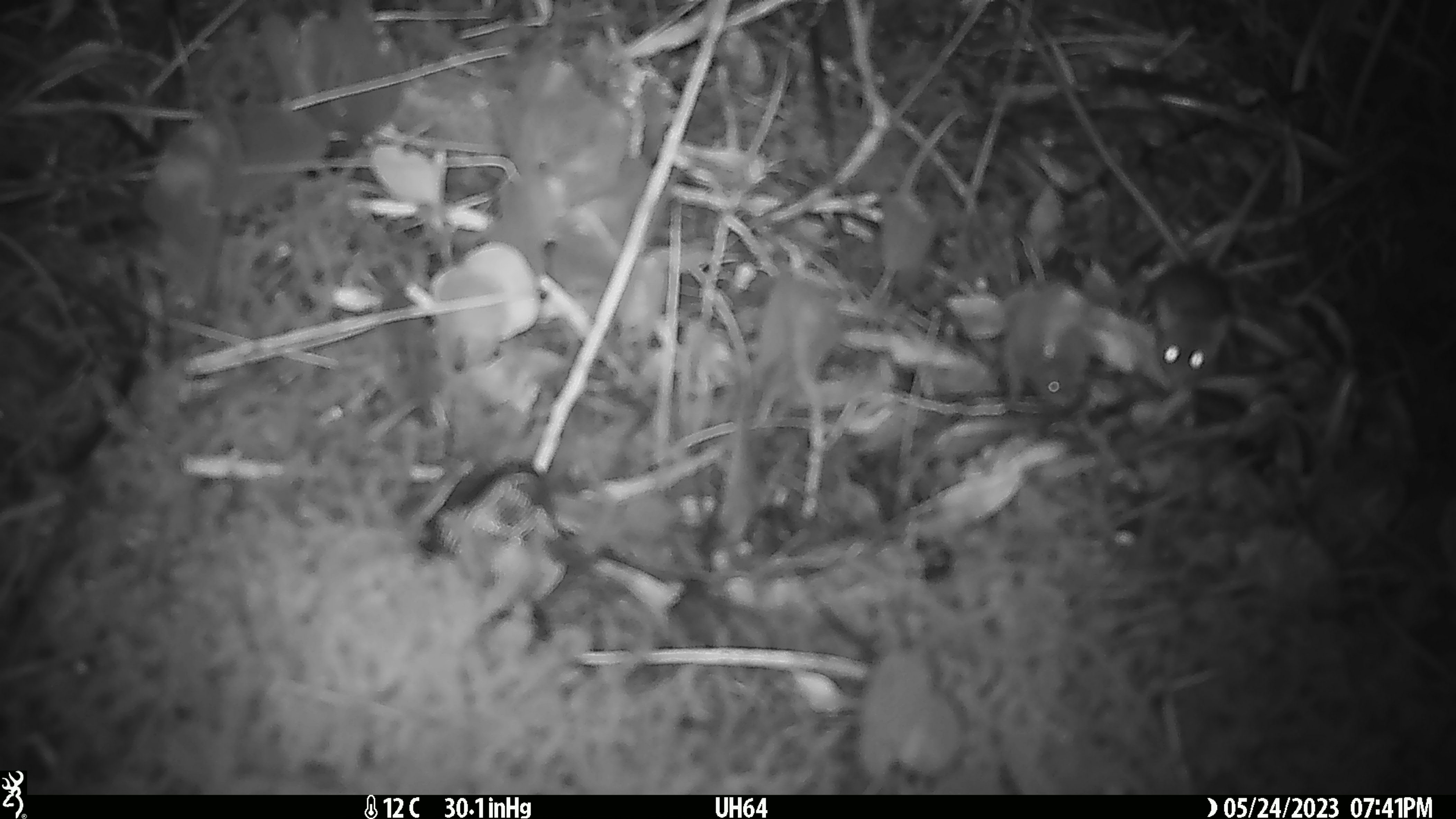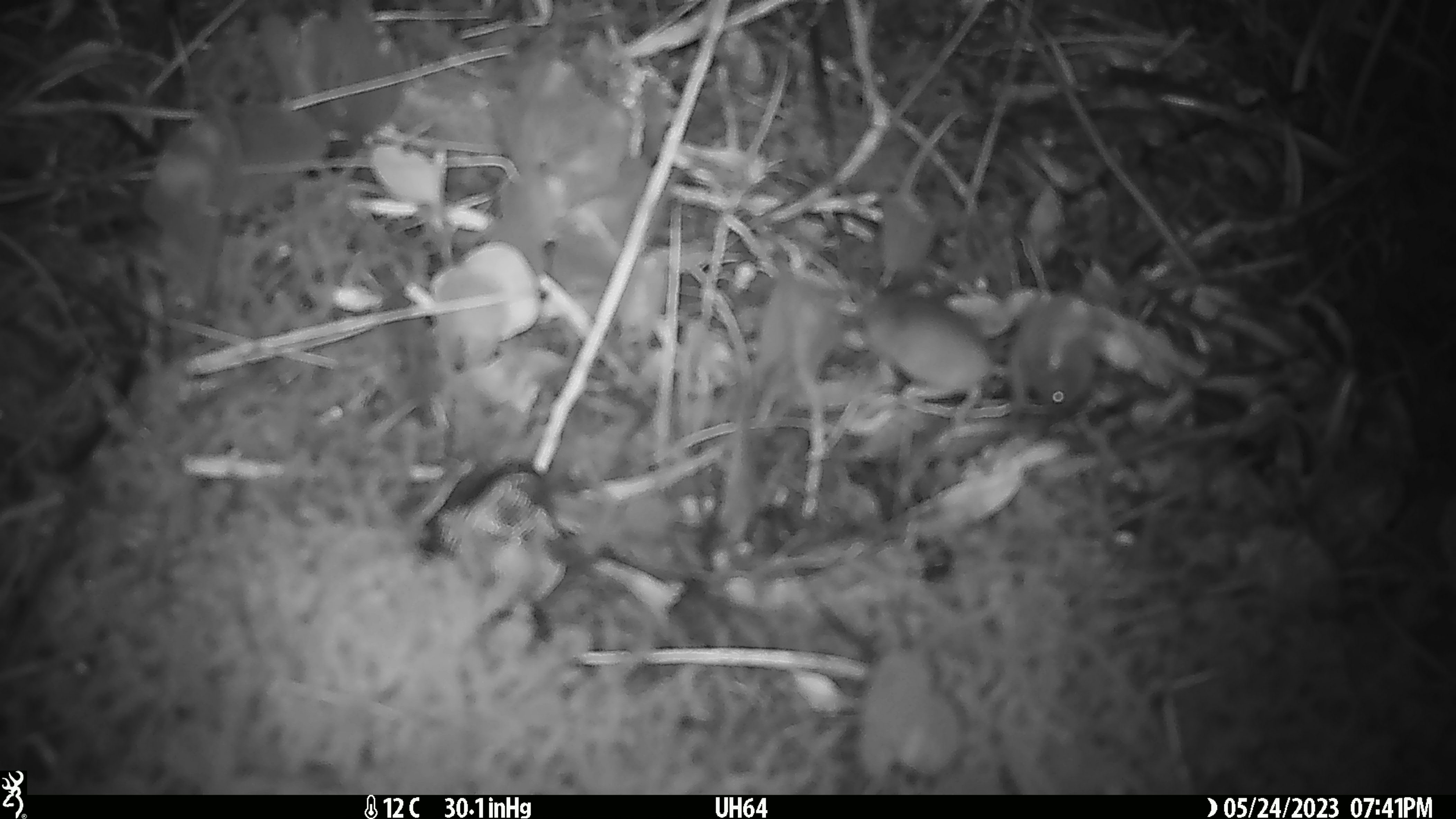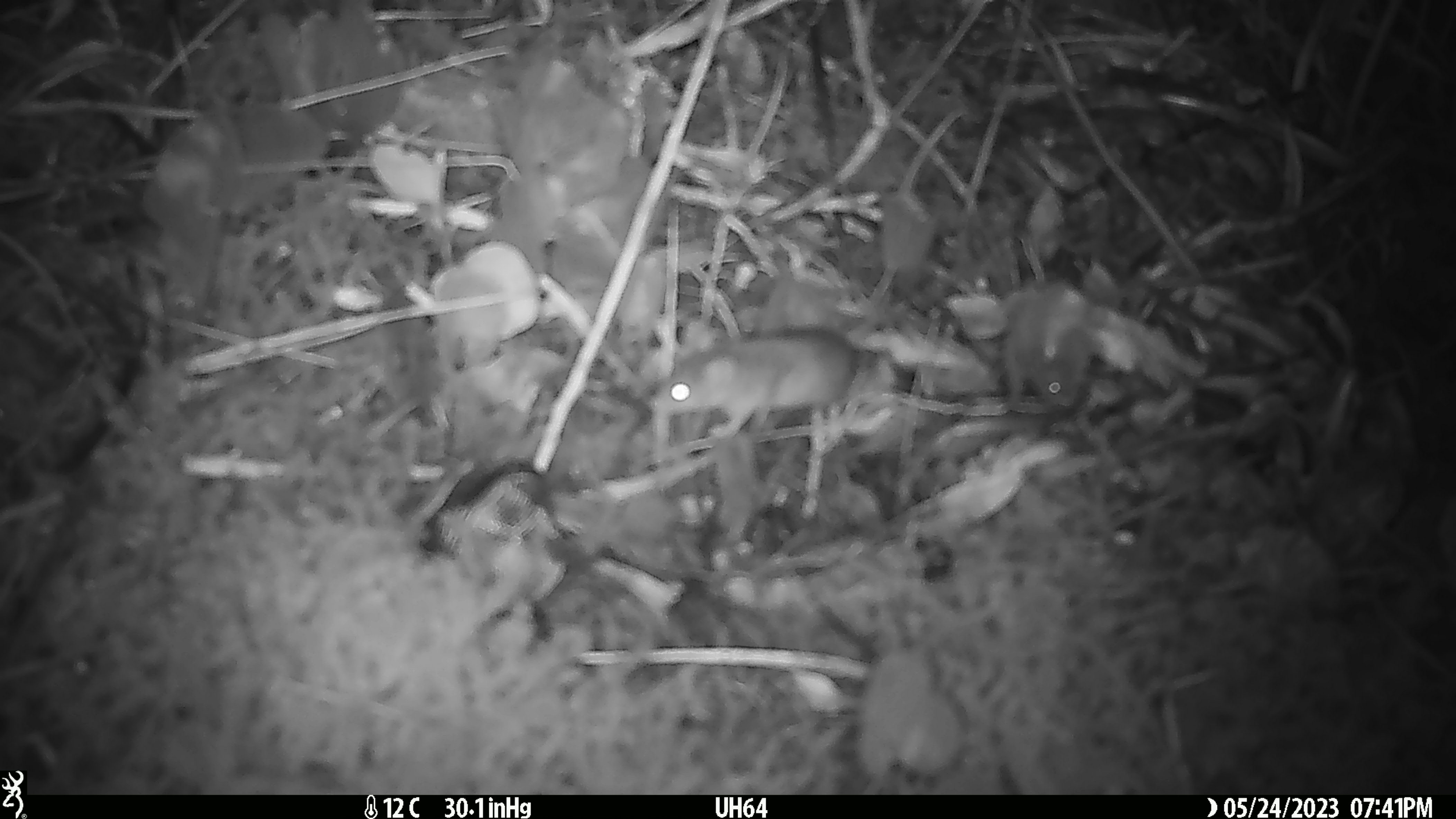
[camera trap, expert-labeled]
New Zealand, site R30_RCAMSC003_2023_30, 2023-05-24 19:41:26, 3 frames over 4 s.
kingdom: Animalia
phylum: Chordata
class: Mammalia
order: Rodentia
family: Muridae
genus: Mus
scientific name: Mus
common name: mouse